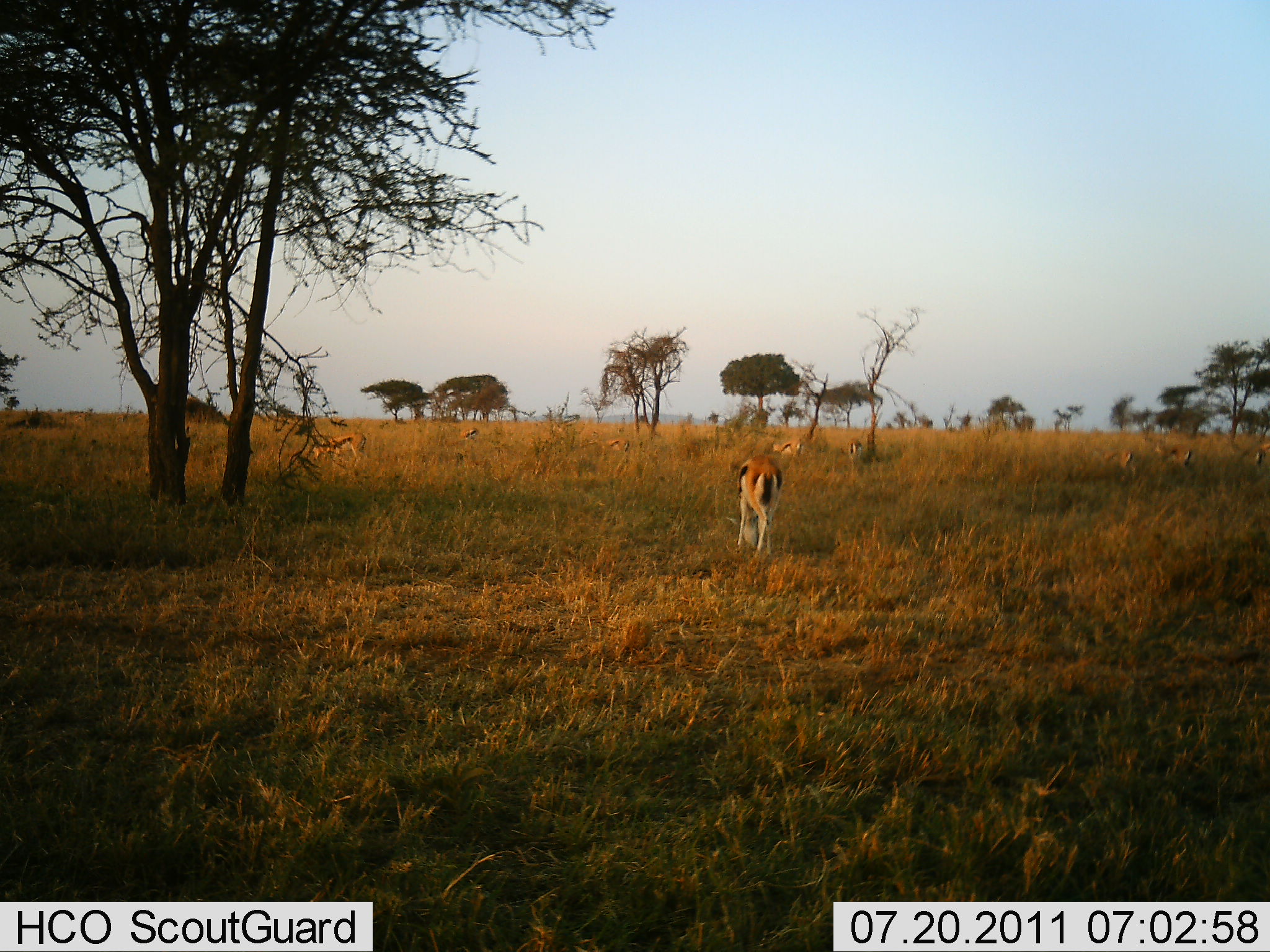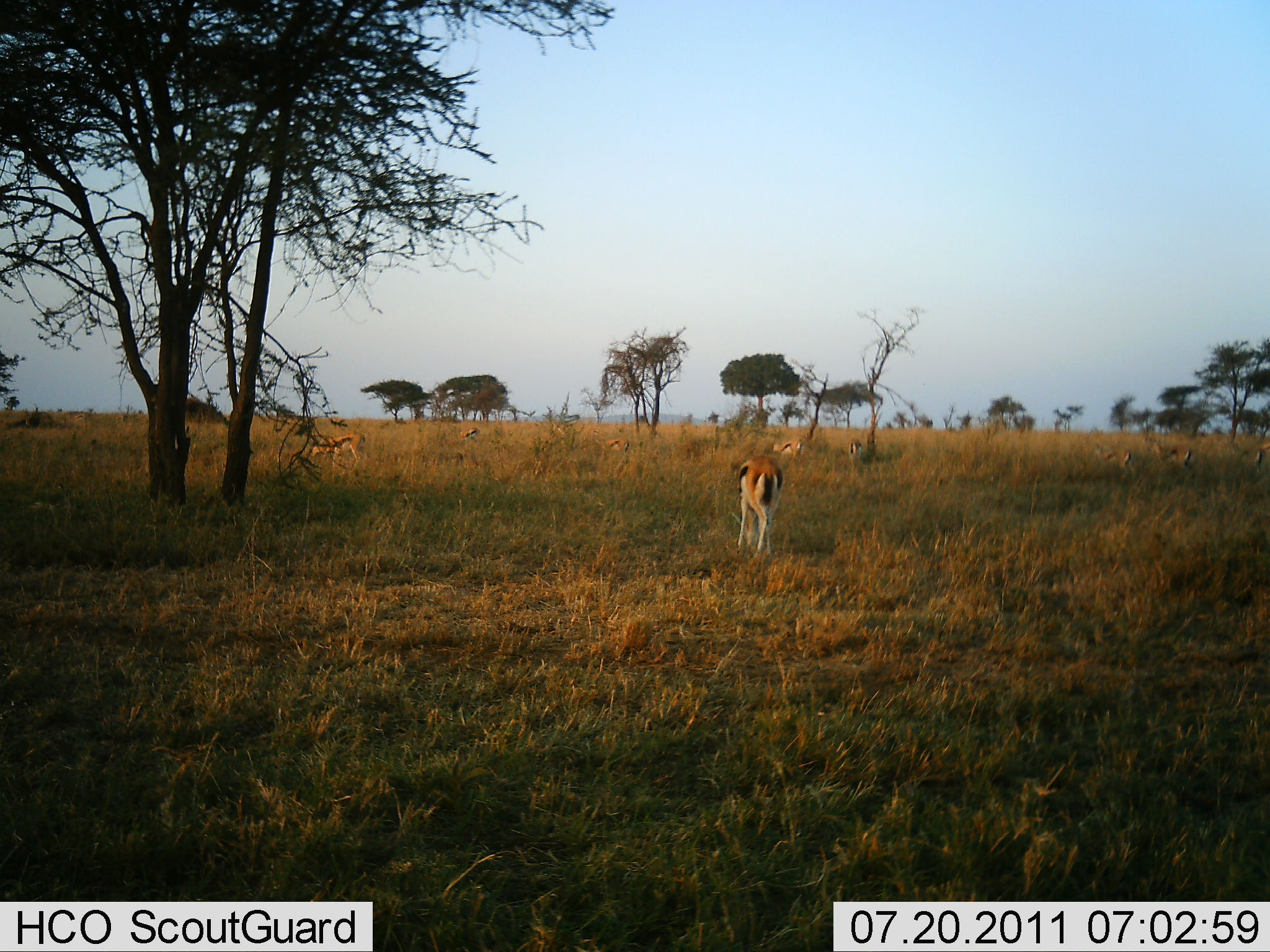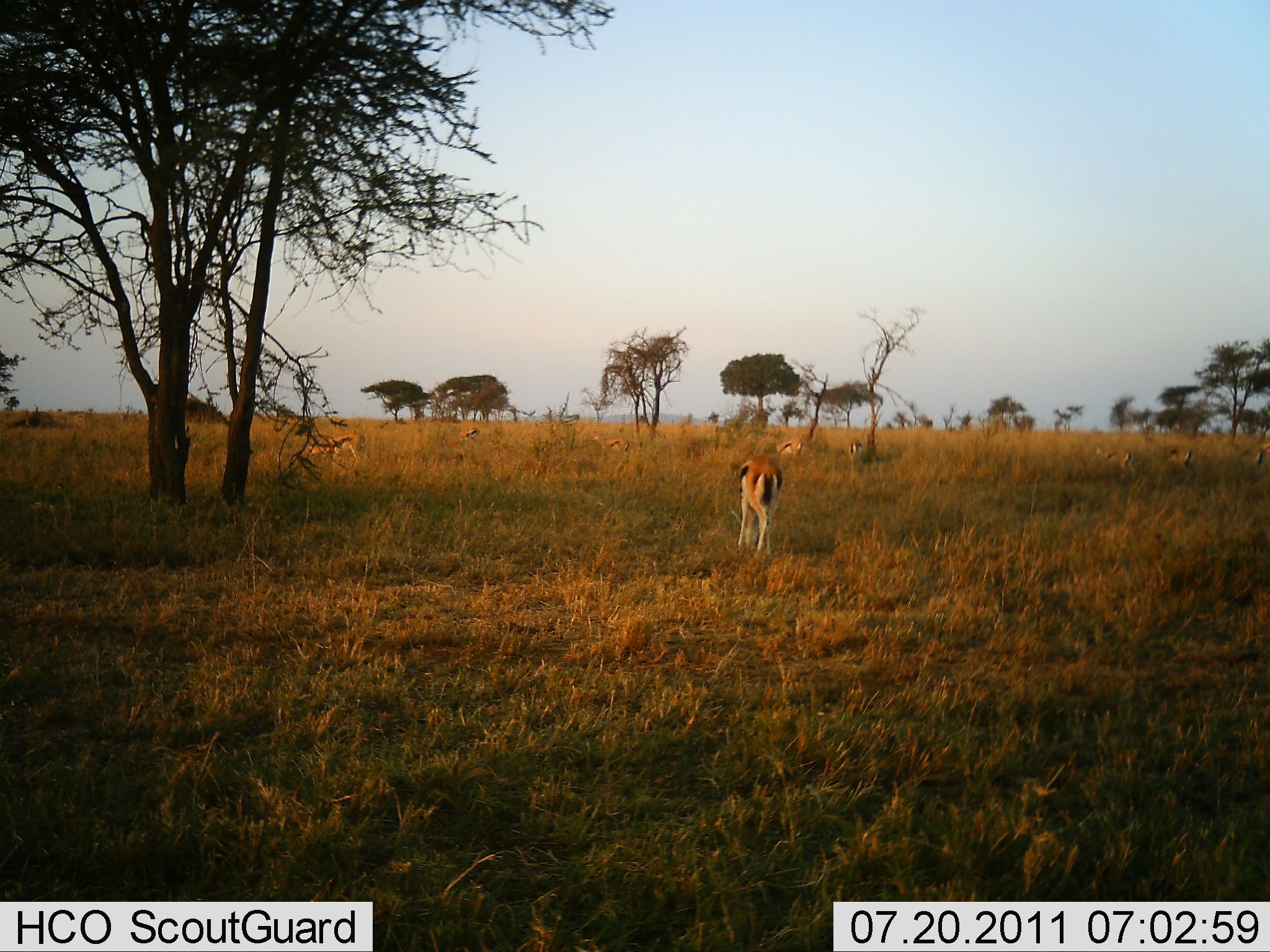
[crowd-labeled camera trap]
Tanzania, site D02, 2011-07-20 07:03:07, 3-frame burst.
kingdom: Animalia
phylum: Chordata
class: Mammalia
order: Artiodactyla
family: Bovidae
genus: Eudorcas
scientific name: Eudorcas thomsonii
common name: thomson's gazelle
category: gazellethomsons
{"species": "gazellethomsons (thomson's gazelle) (Eudorcas thomsonii)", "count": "3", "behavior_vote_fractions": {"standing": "33%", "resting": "0%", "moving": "0%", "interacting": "0%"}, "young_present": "0%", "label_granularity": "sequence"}